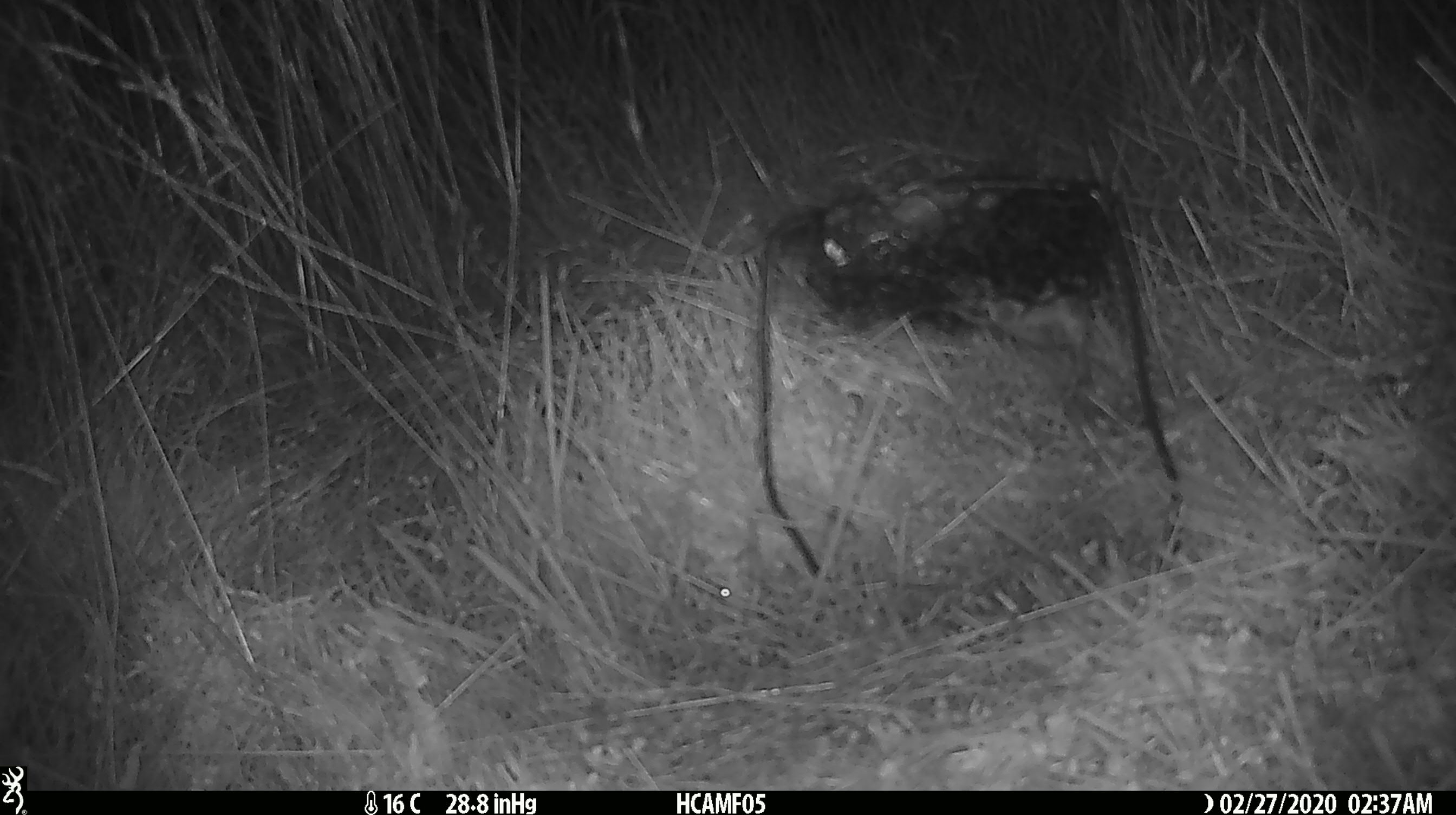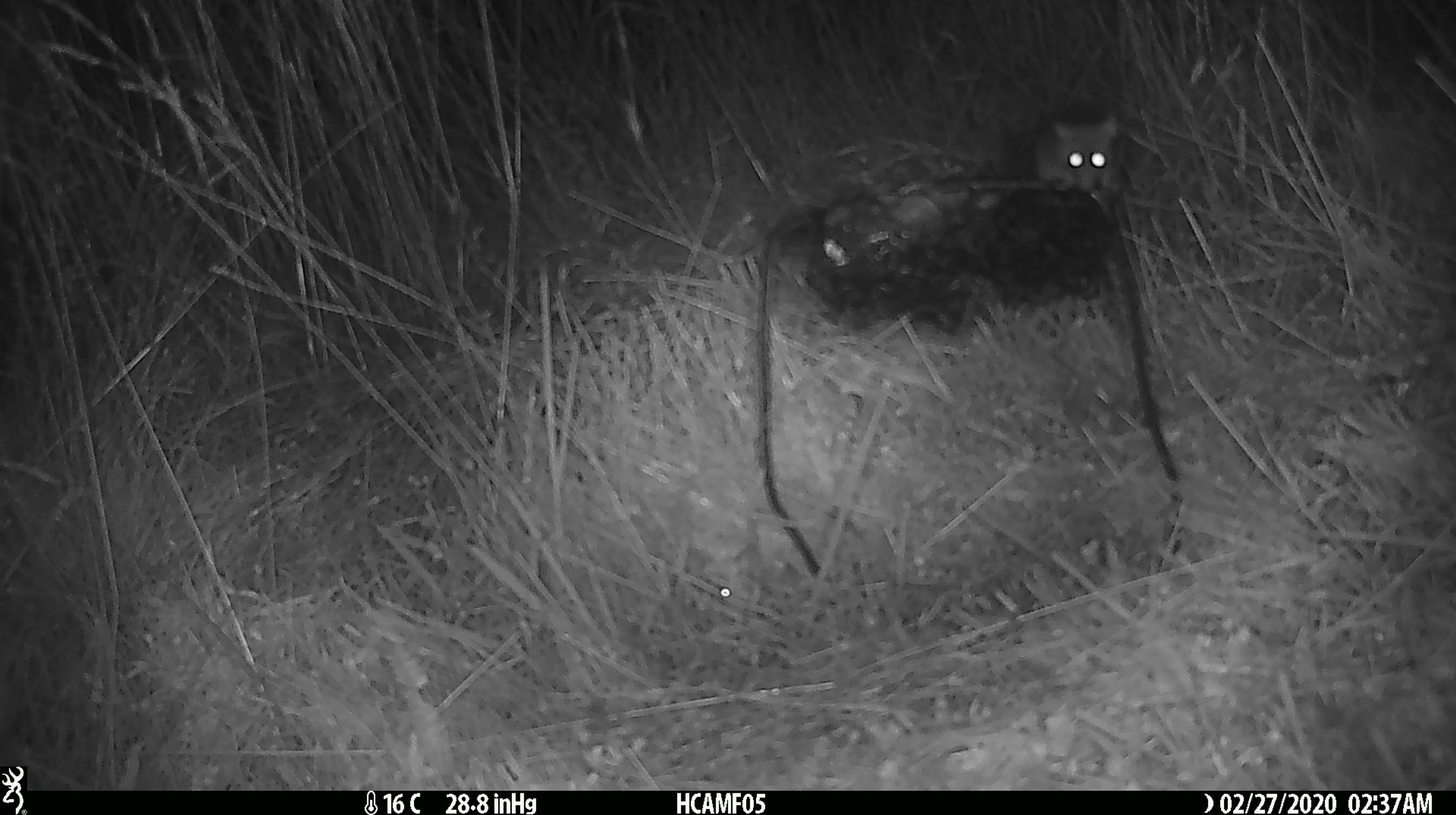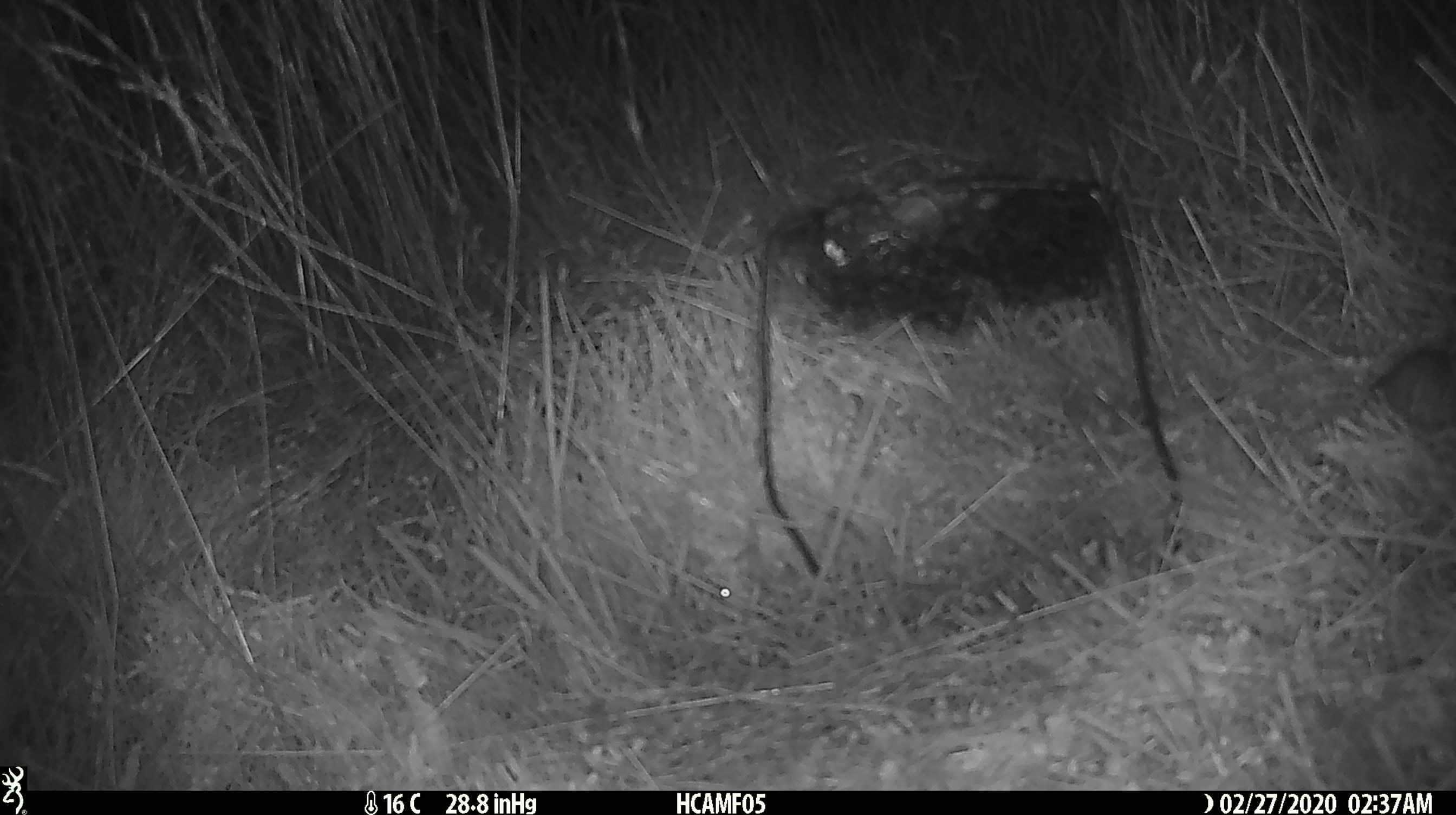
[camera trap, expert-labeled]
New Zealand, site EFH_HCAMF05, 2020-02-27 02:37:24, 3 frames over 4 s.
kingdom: Animalia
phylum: Chordata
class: Mammalia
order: Rodentia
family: Muridae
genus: Mus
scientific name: Mus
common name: mouse